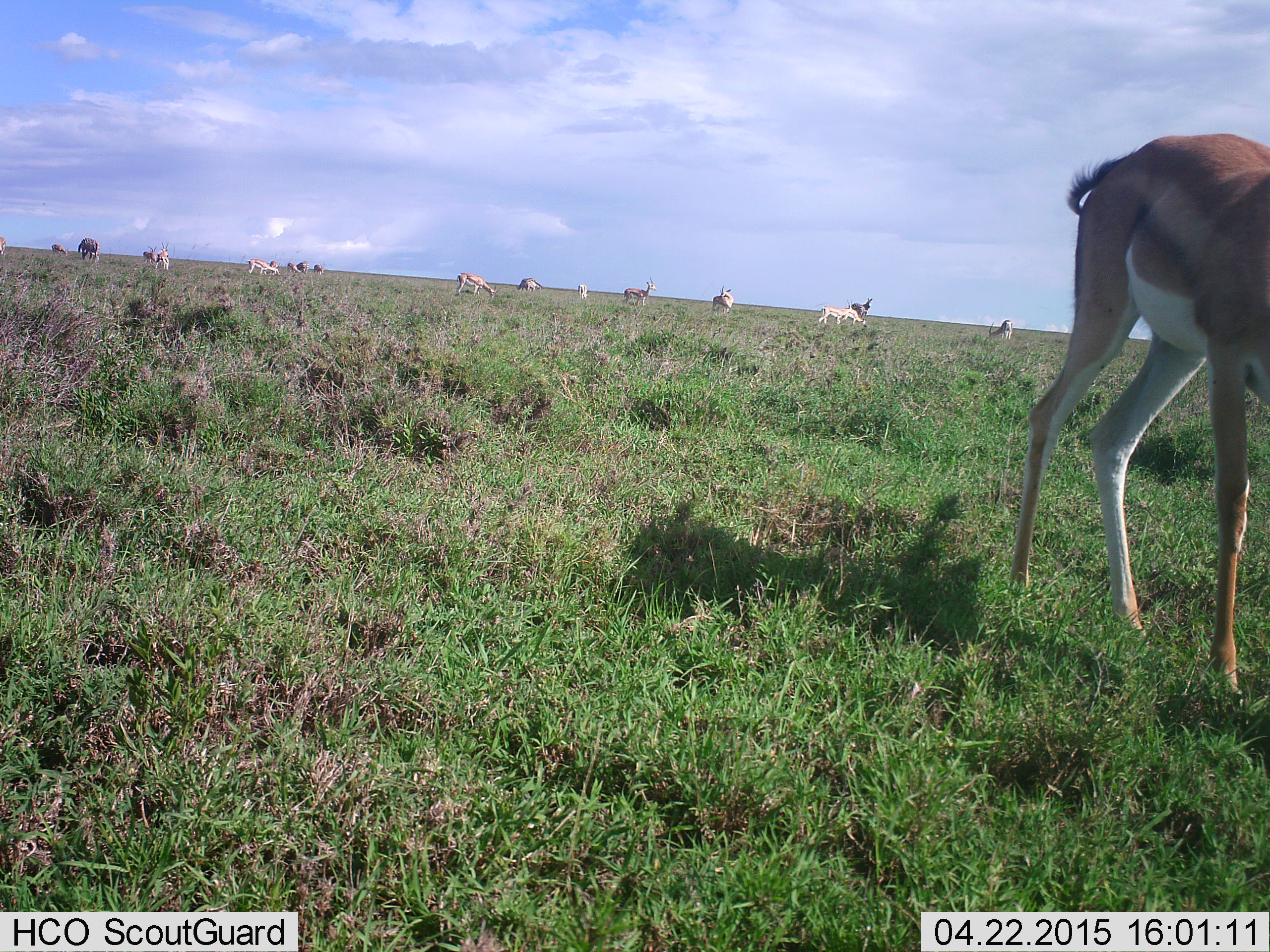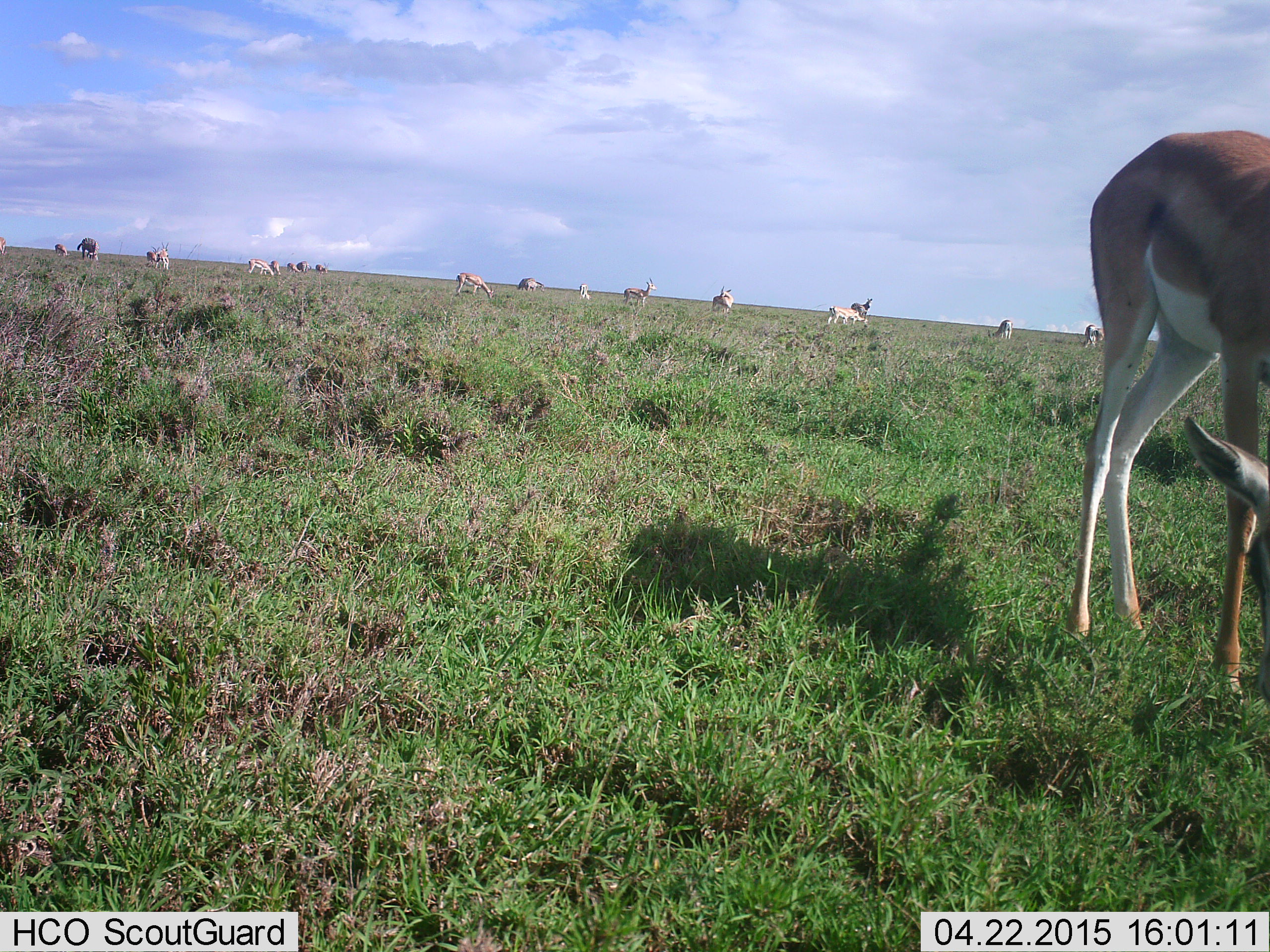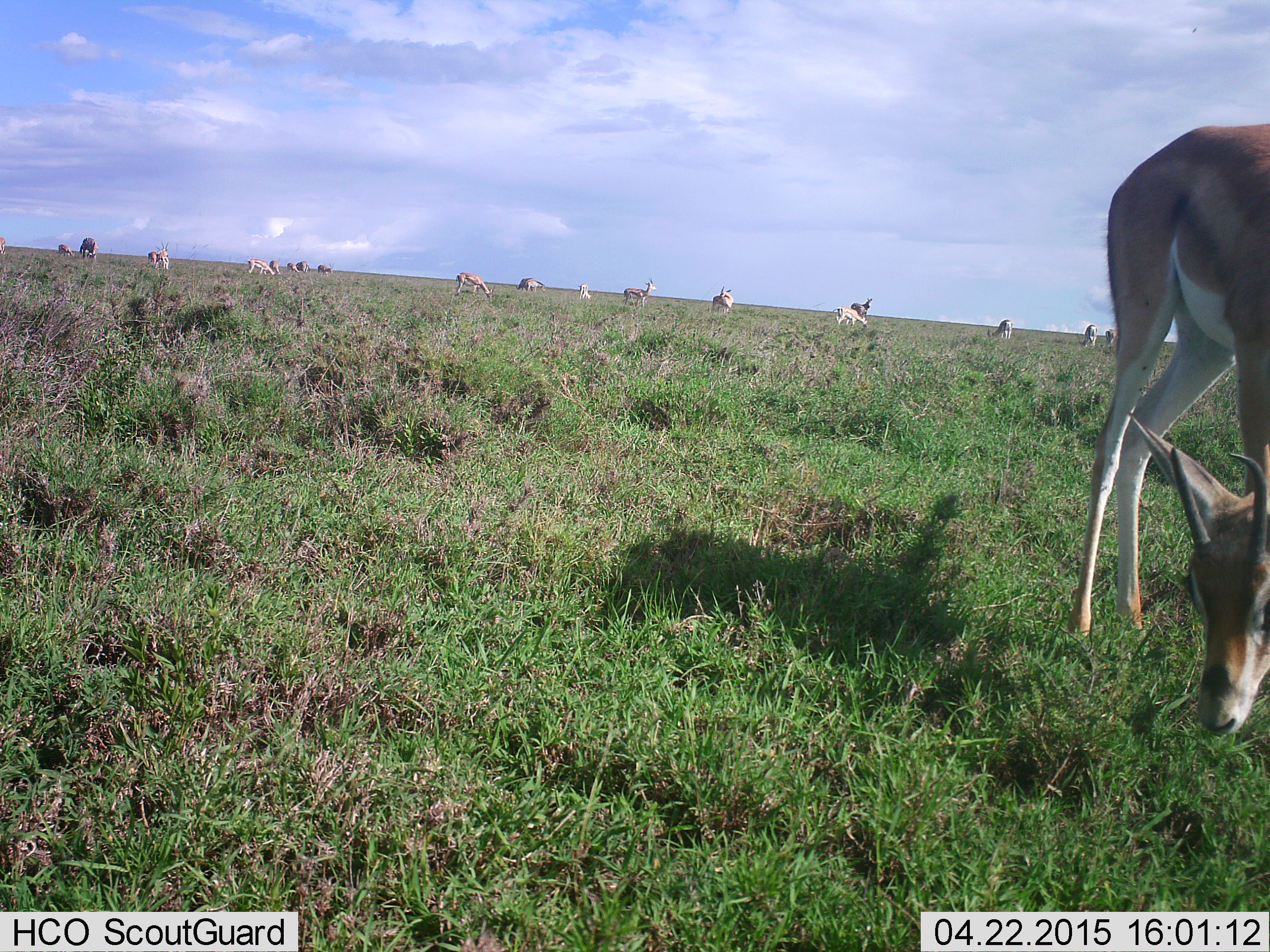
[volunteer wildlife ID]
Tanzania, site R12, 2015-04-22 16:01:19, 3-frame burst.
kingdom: Animalia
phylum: Chordata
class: Mammalia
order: Artiodactyla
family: Bovidae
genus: Nanger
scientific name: Nanger granti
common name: grant's gazelle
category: gazellegrants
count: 11-50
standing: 73%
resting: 0%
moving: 27%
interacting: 0%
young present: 0%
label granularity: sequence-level